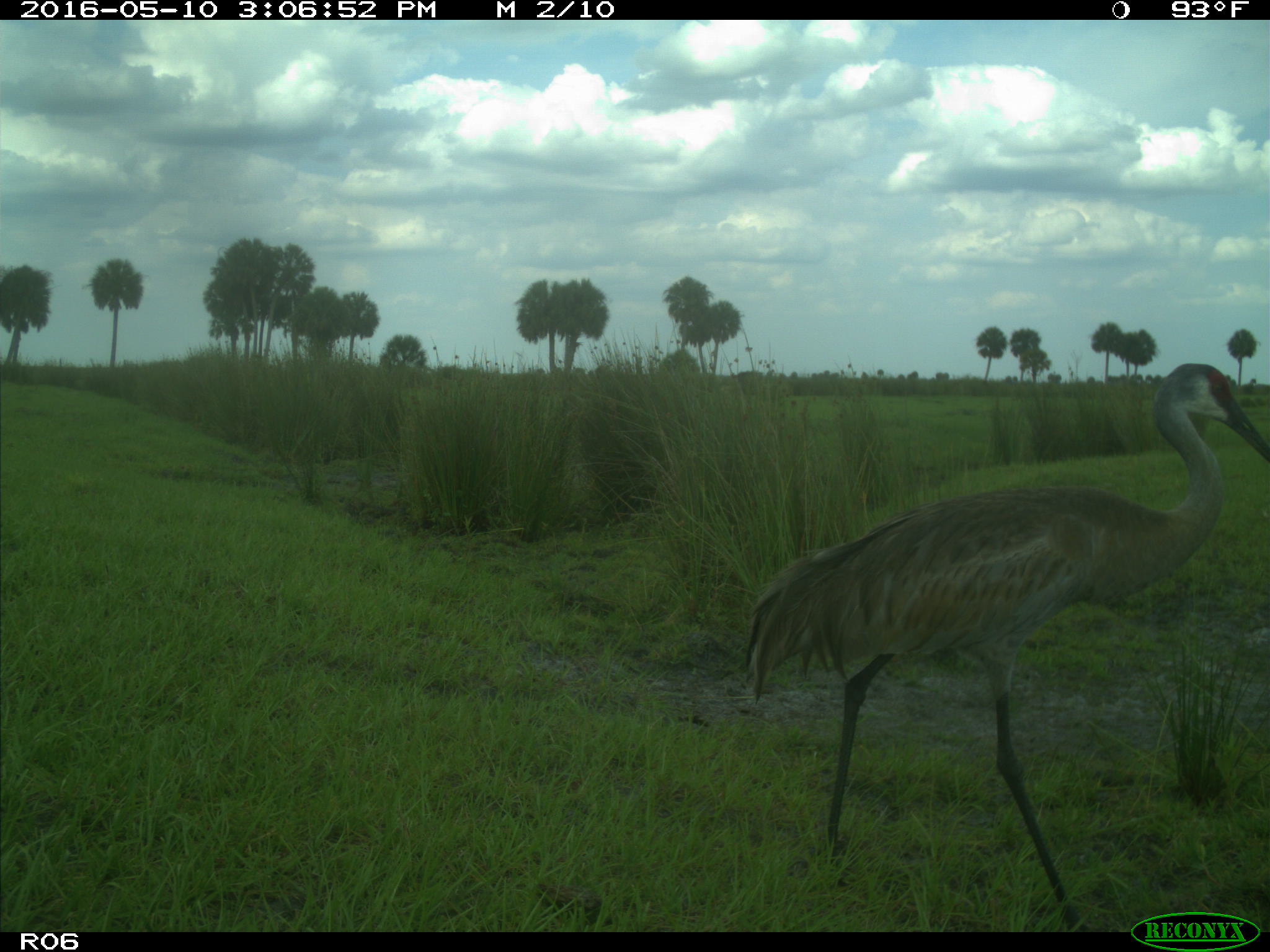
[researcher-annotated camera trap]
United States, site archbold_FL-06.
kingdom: Animalia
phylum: Chordata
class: Aves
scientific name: Aves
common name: birds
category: unidentified bird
Unidentified bird (birds) (Aves).